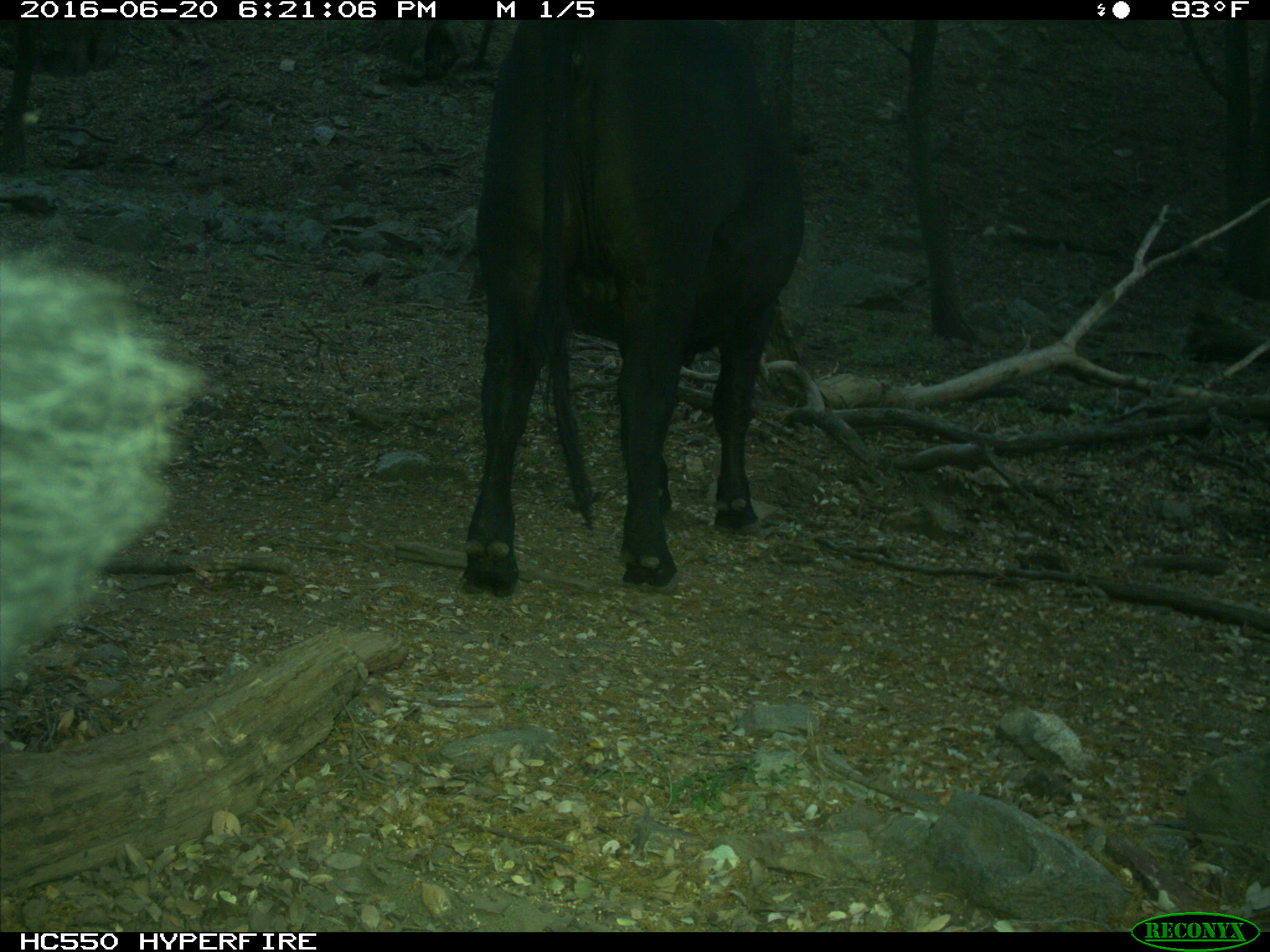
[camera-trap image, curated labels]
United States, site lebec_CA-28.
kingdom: Animalia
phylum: Chordata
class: Mammalia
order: Artiodactyla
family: Bovidae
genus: Bos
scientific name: Bos taurus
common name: domestic cow